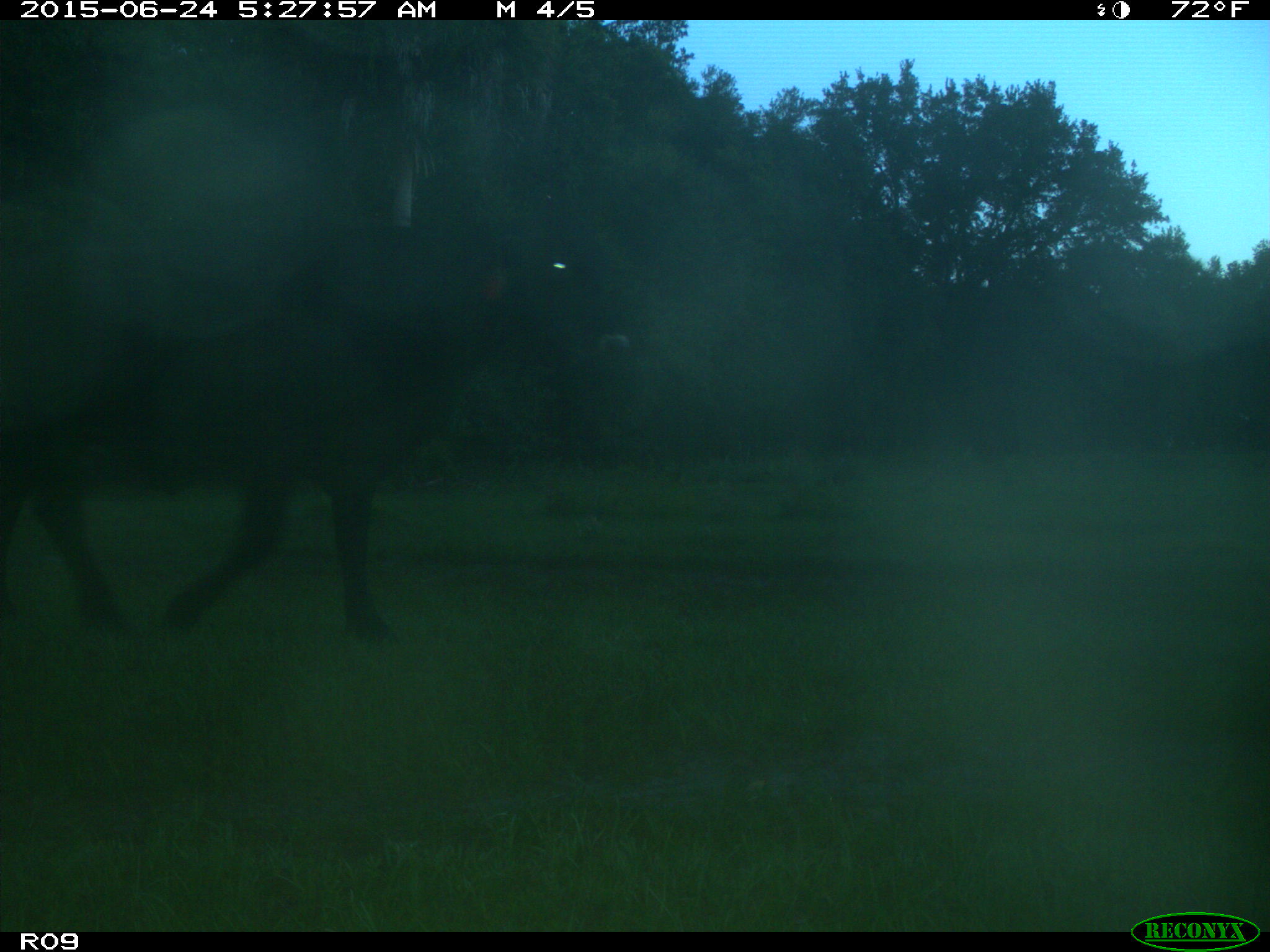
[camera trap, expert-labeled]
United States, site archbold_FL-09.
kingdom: Animalia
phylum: Chordata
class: Mammalia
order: Artiodactyla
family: Bovidae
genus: Bos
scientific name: Bos taurus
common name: domestic cow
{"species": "Bos taurus (domestic cow)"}